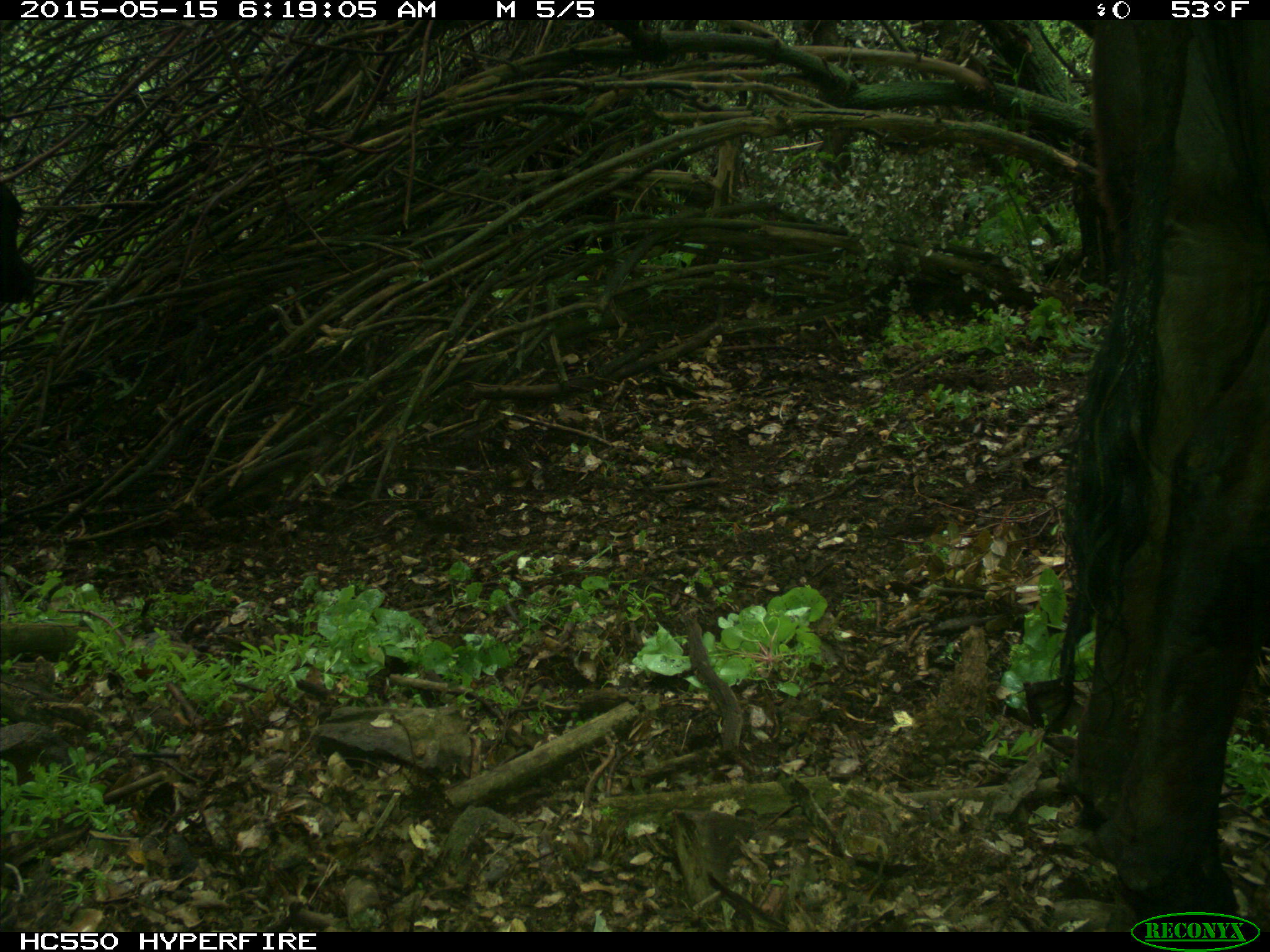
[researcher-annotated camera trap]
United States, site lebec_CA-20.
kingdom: Animalia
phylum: Chordata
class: Mammalia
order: Artiodactyla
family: Bovidae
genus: Bos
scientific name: Bos taurus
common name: domestic cow